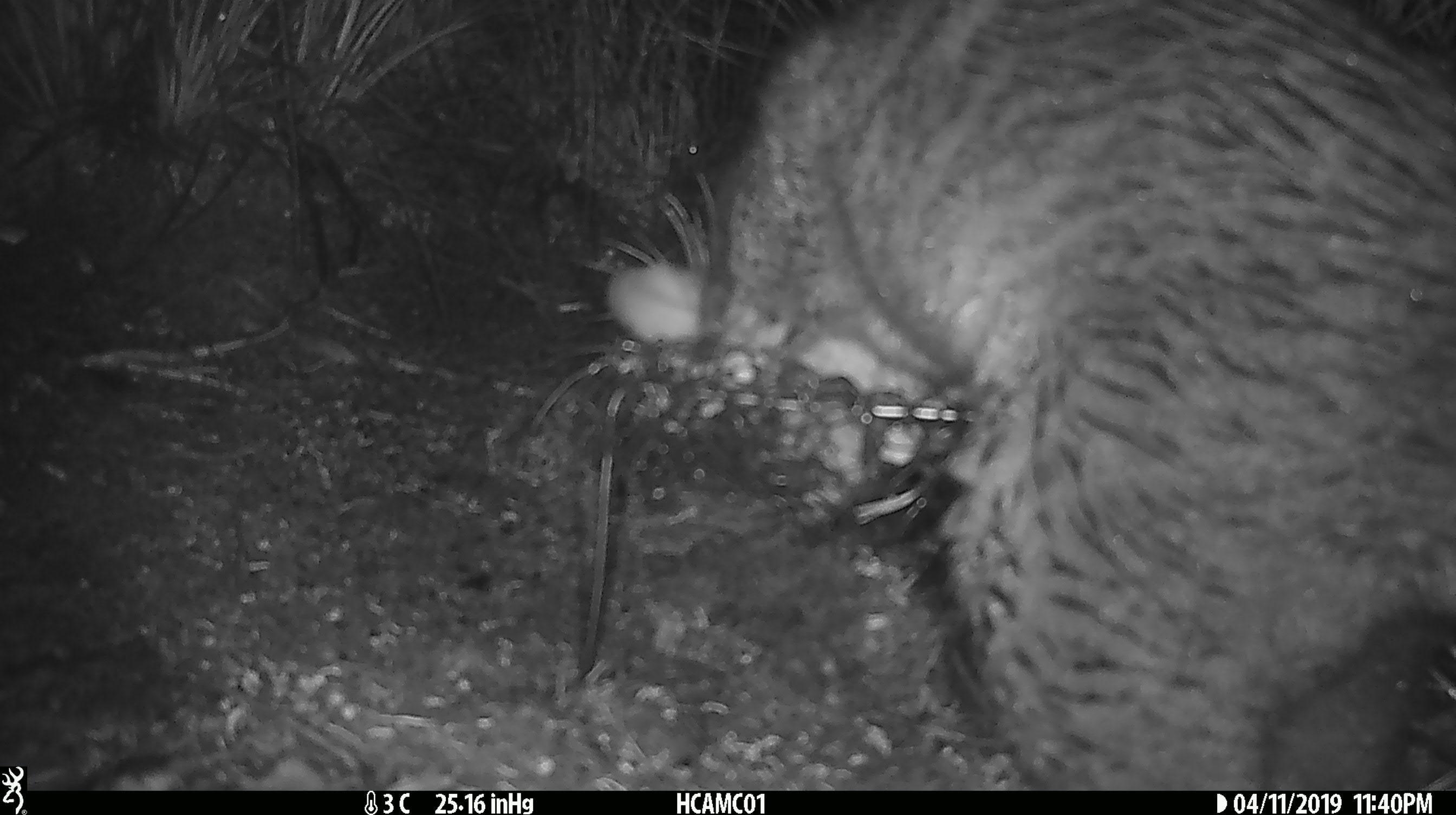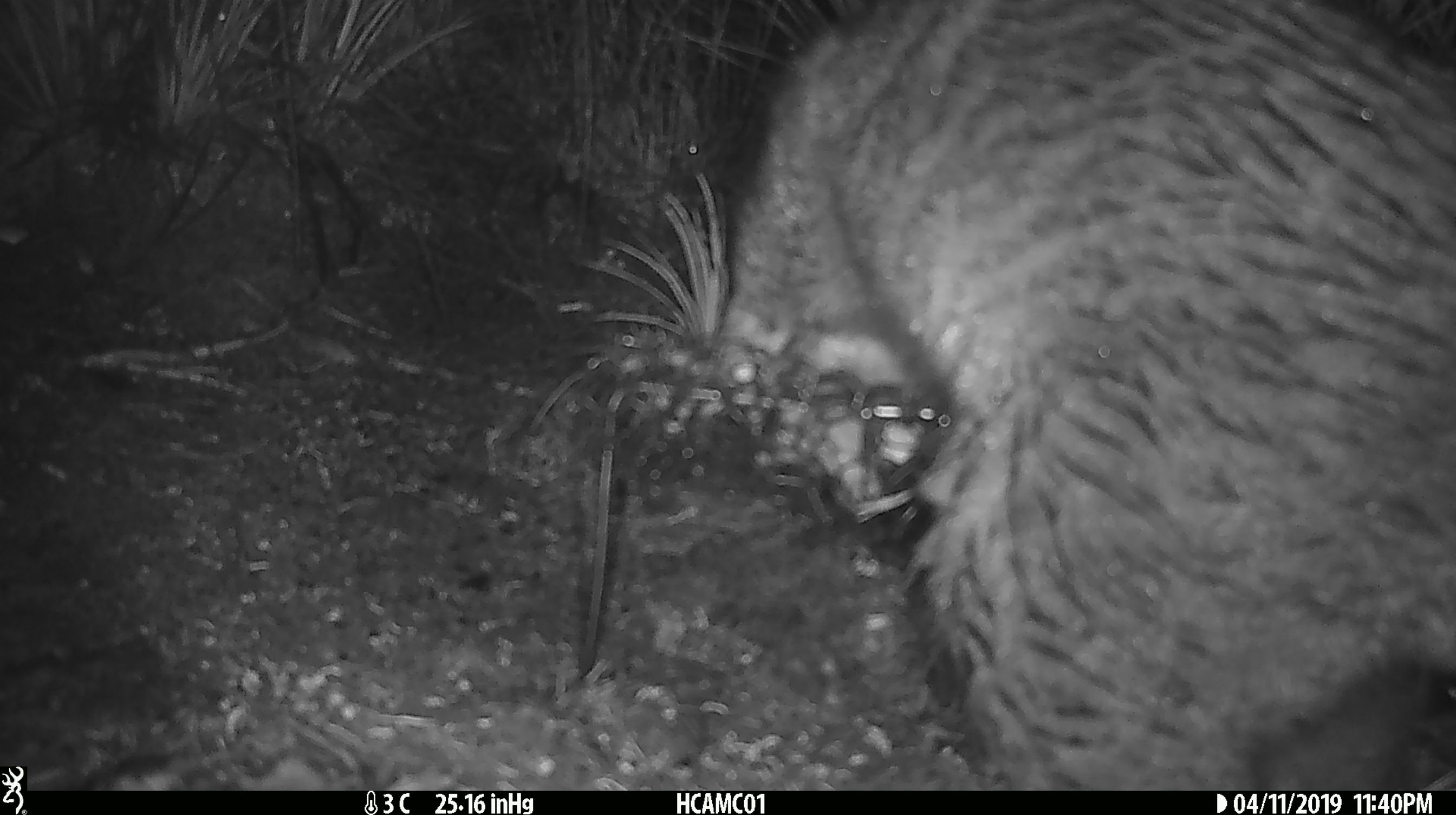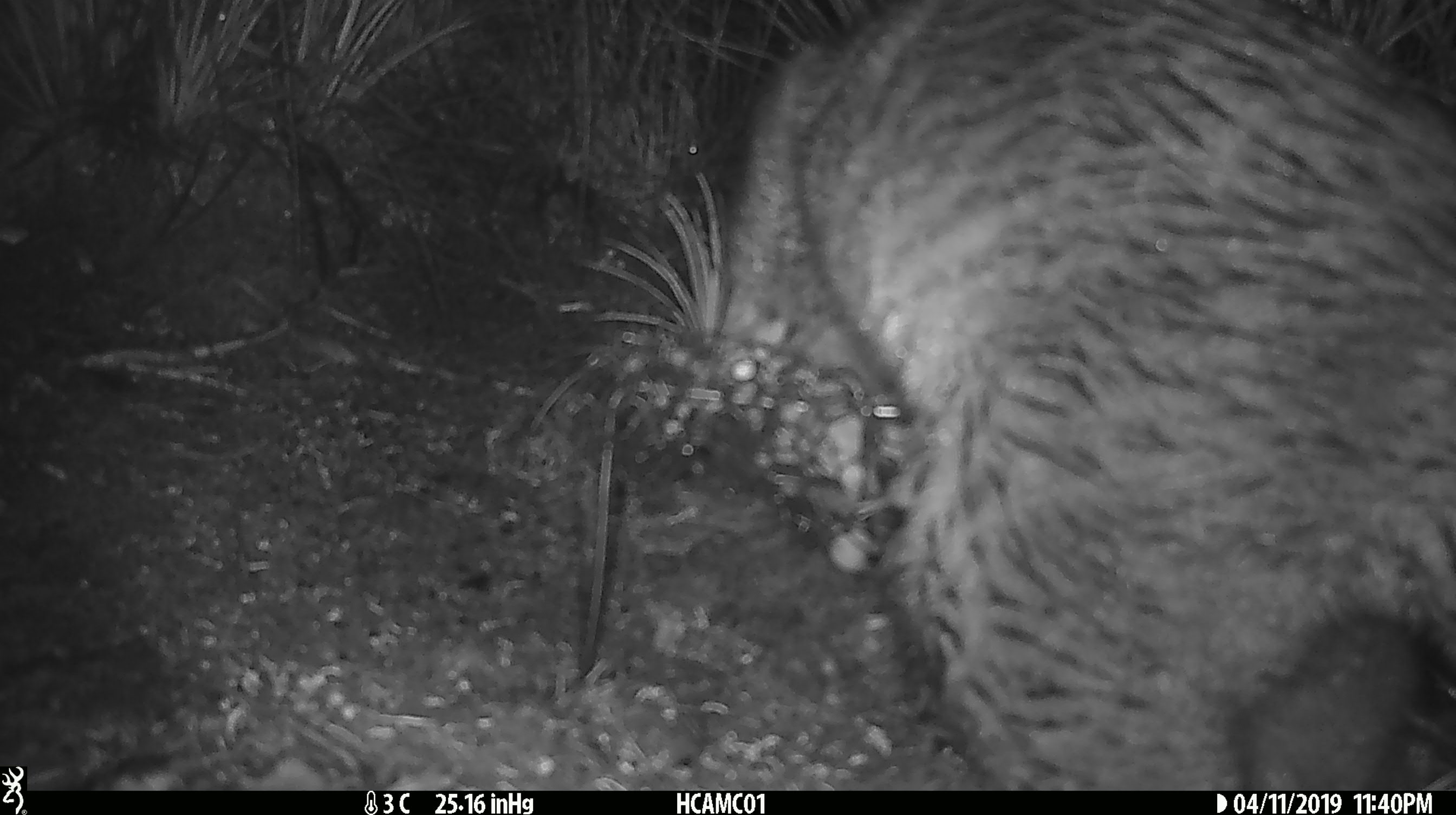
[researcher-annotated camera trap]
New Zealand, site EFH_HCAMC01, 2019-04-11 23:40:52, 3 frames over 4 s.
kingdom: Animalia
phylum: Chordata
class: Mammalia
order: Diprotodontia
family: Phalangeridae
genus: Trichosurus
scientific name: Trichosurus vulpecula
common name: common brushtail possum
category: possum